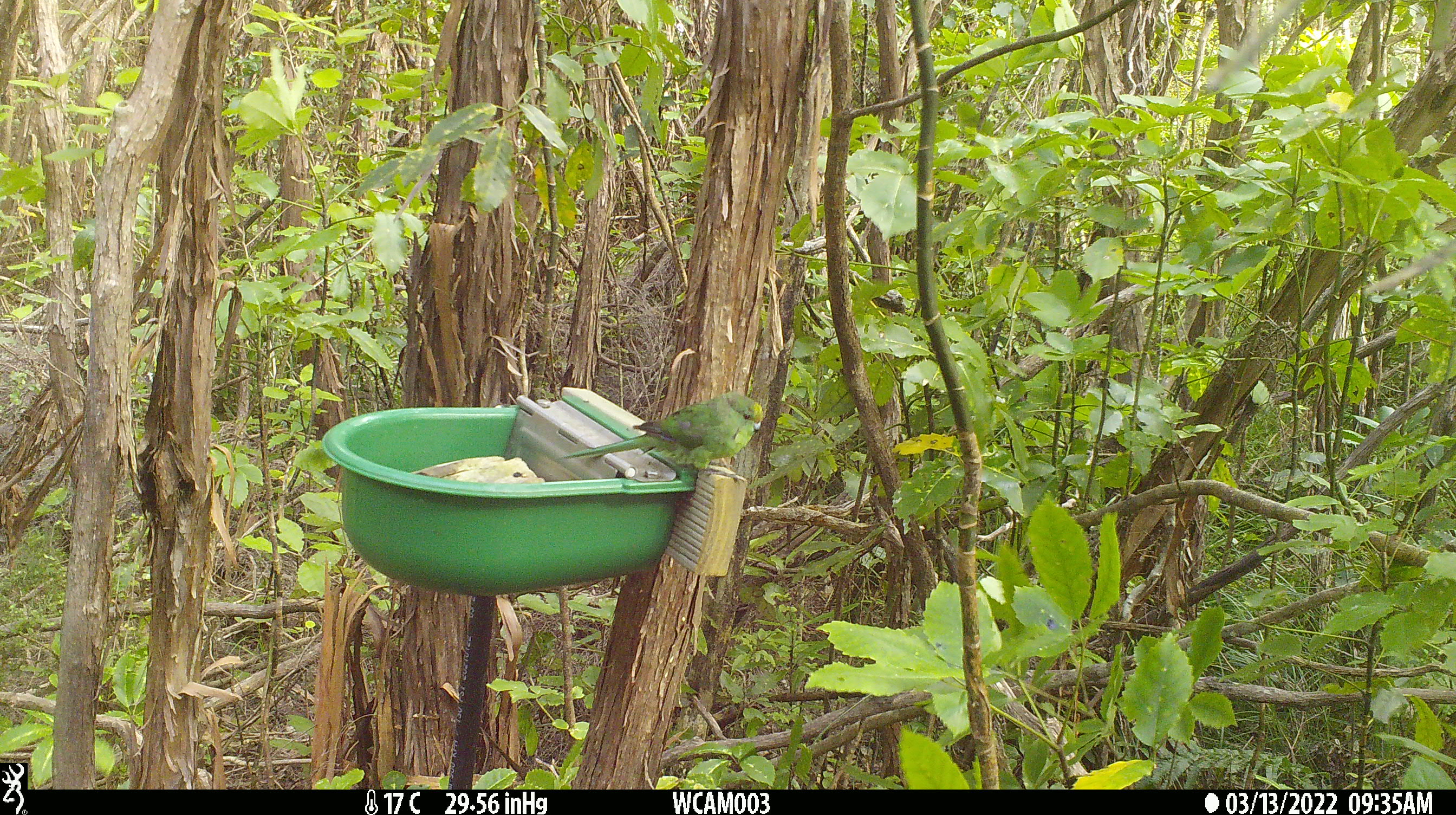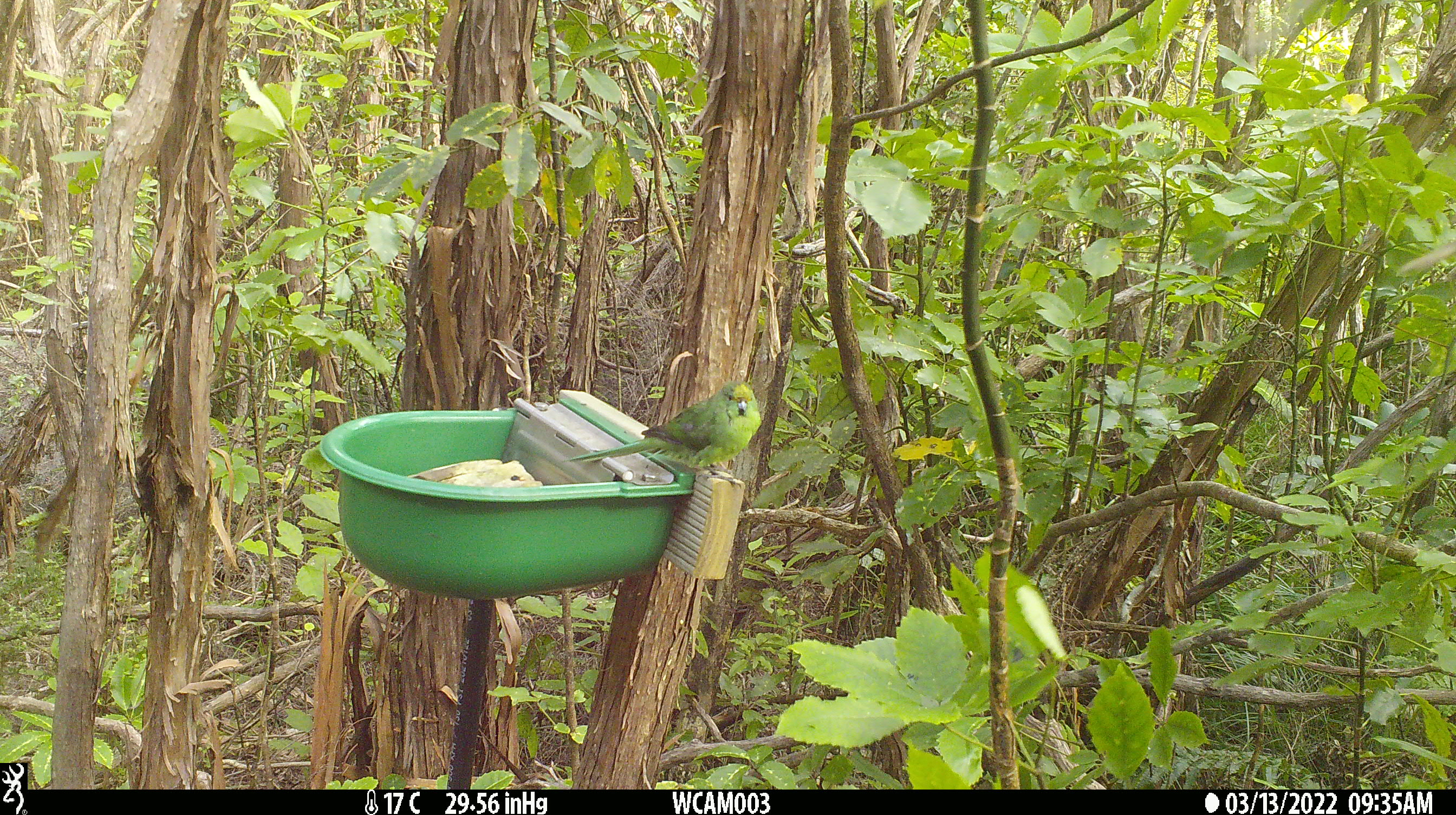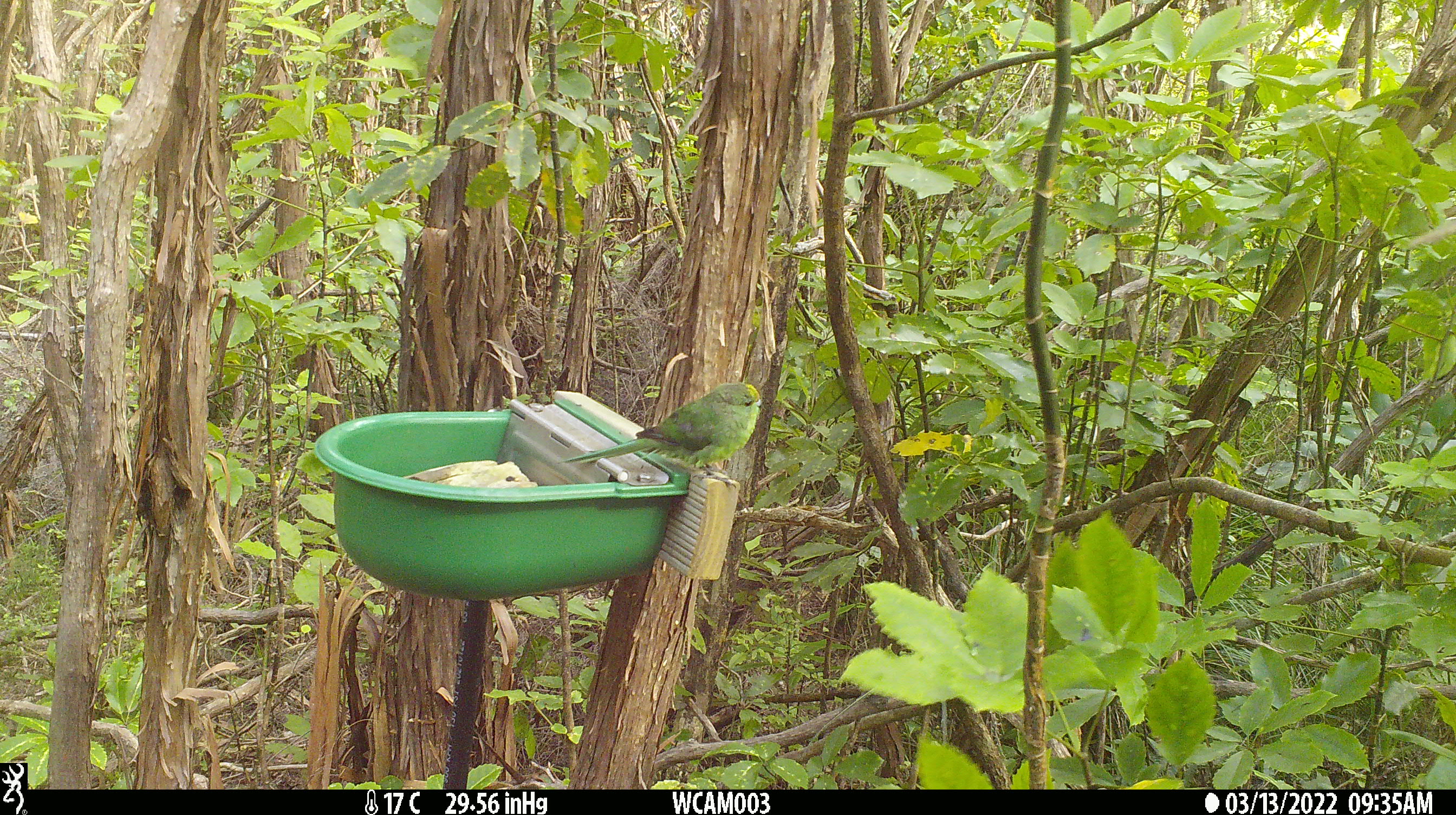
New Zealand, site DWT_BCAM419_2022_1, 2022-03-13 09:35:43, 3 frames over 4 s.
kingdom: Animalia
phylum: Chordata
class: Aves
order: Psittaciformes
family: Psittaculidae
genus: Cyanoramphus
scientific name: Cyanoramphus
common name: parakeet